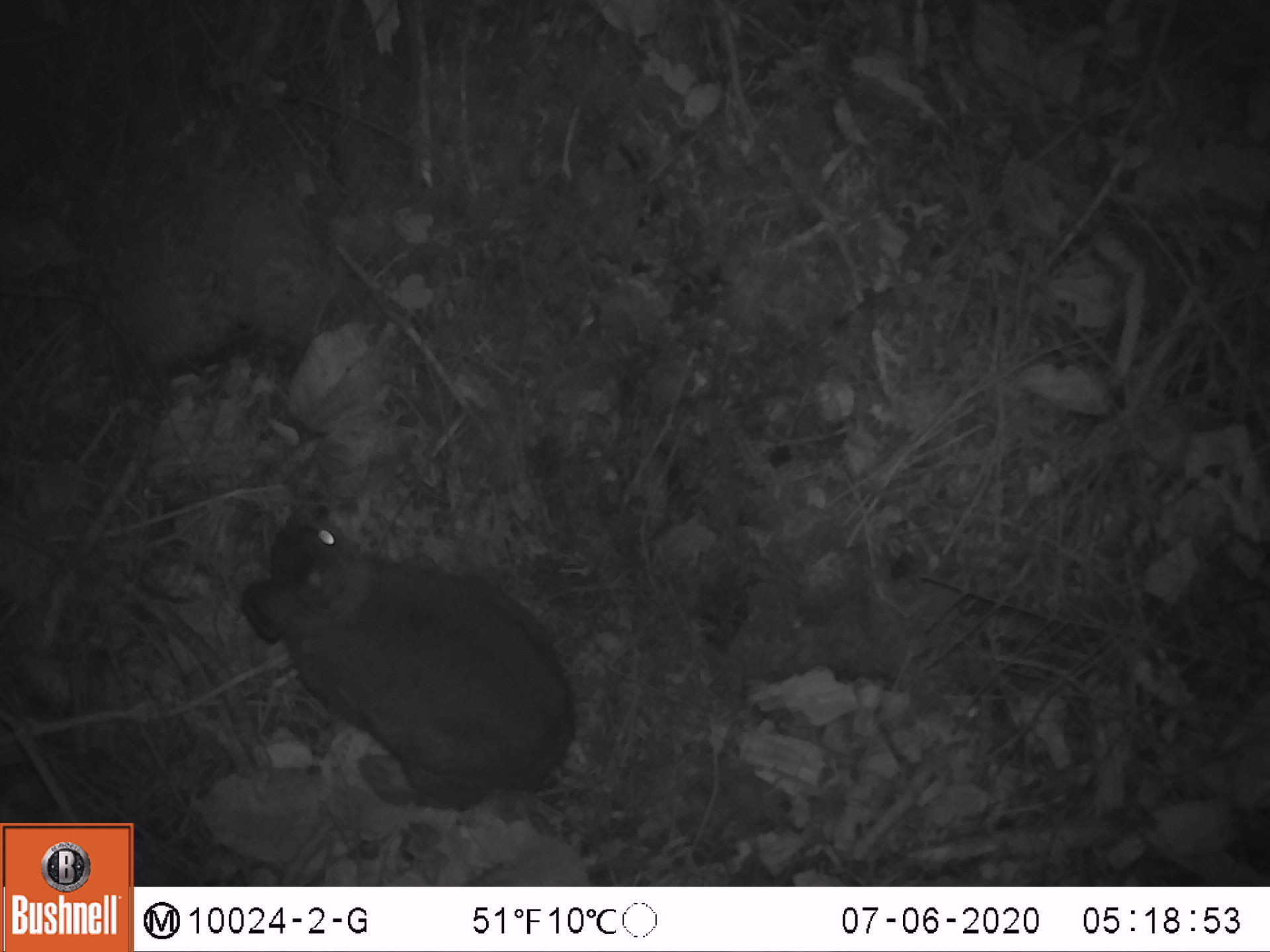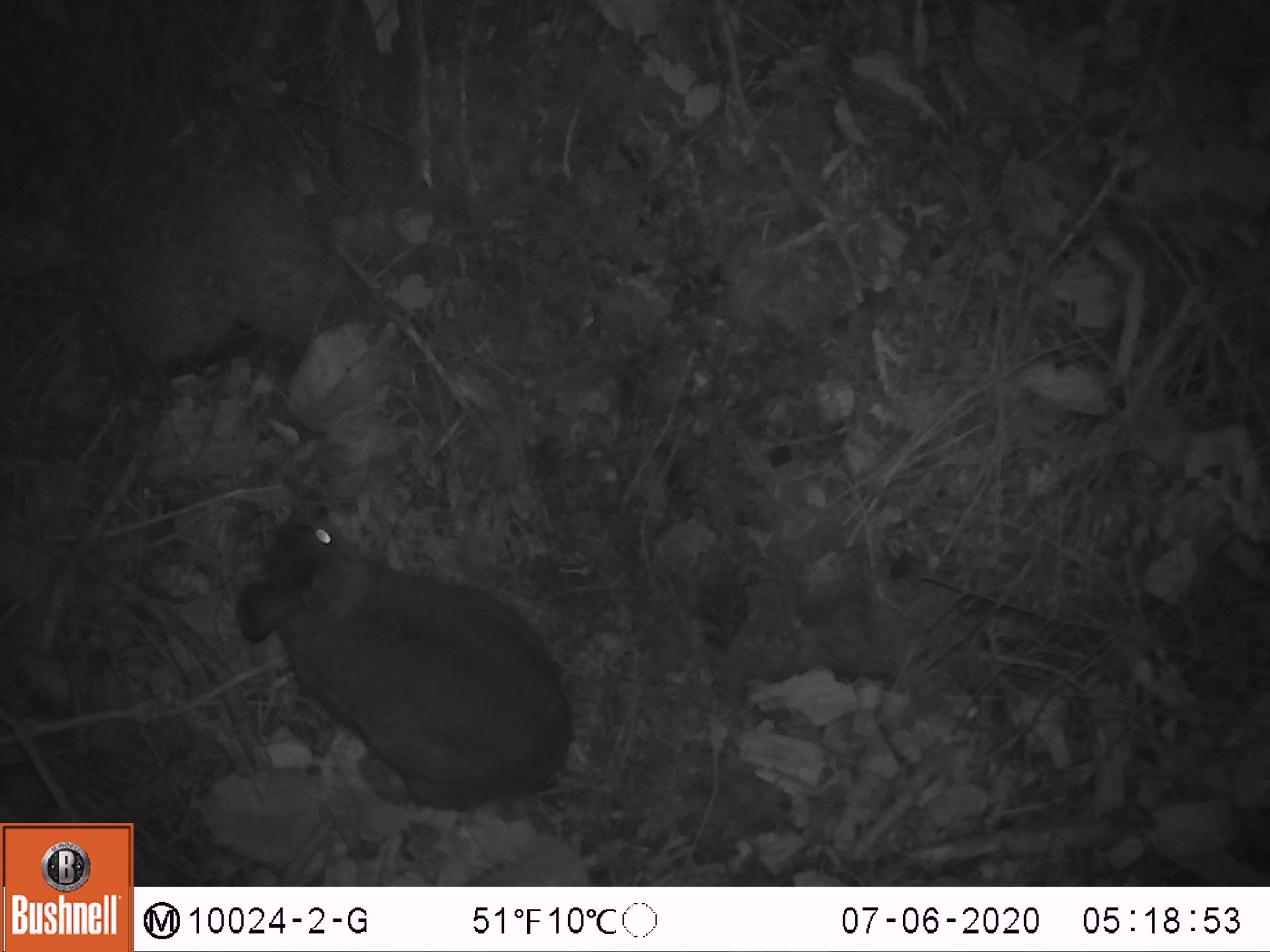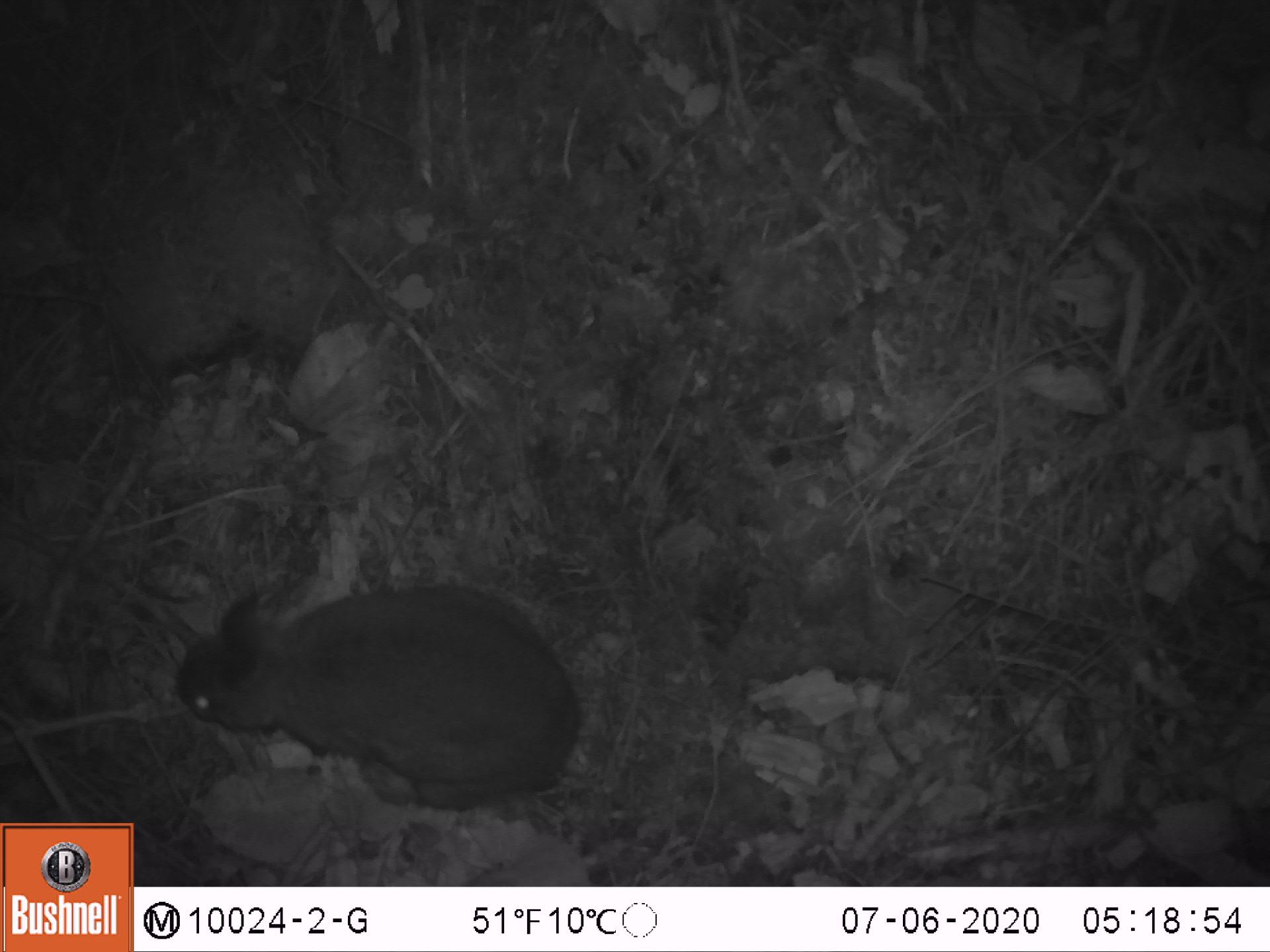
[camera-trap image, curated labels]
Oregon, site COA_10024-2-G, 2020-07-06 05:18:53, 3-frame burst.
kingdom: Animalia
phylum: Chordata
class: Mammalia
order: Lagomorpha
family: Leporidae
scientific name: Leporidae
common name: hares and rabbits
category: leporidae family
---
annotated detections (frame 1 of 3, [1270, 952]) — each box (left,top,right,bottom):
leporidae family: (239,498,571,823)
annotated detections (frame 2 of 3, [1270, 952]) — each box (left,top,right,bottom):
leporidae family: (232,502,584,816)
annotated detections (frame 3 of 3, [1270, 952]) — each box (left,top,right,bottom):
leporidae family: (175,575,581,806)